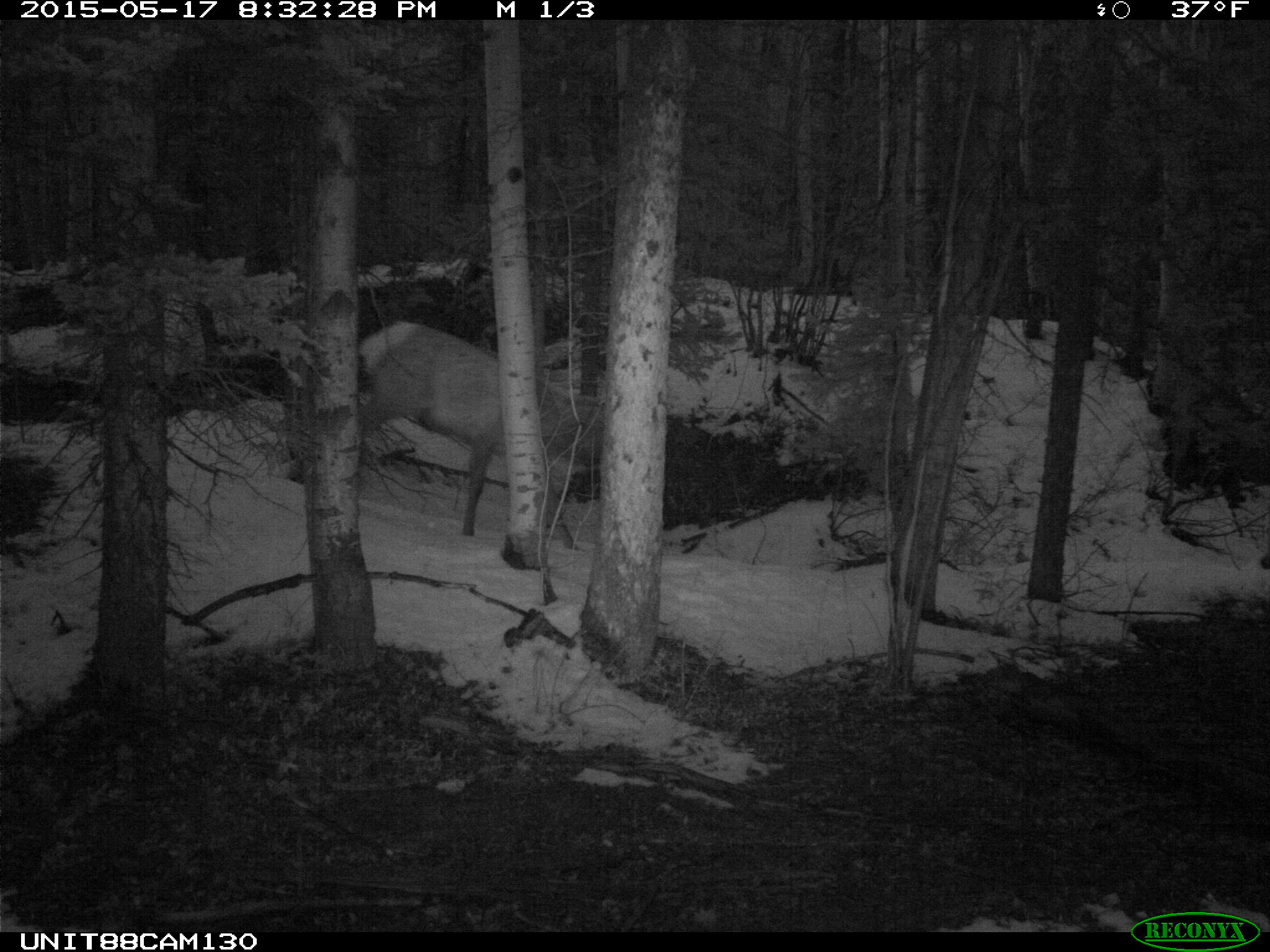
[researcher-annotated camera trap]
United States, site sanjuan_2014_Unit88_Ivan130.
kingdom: Animalia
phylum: Chordata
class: Mammalia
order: Artiodactyla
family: Cervidae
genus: Cervus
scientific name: Cervus elaphus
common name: red deer